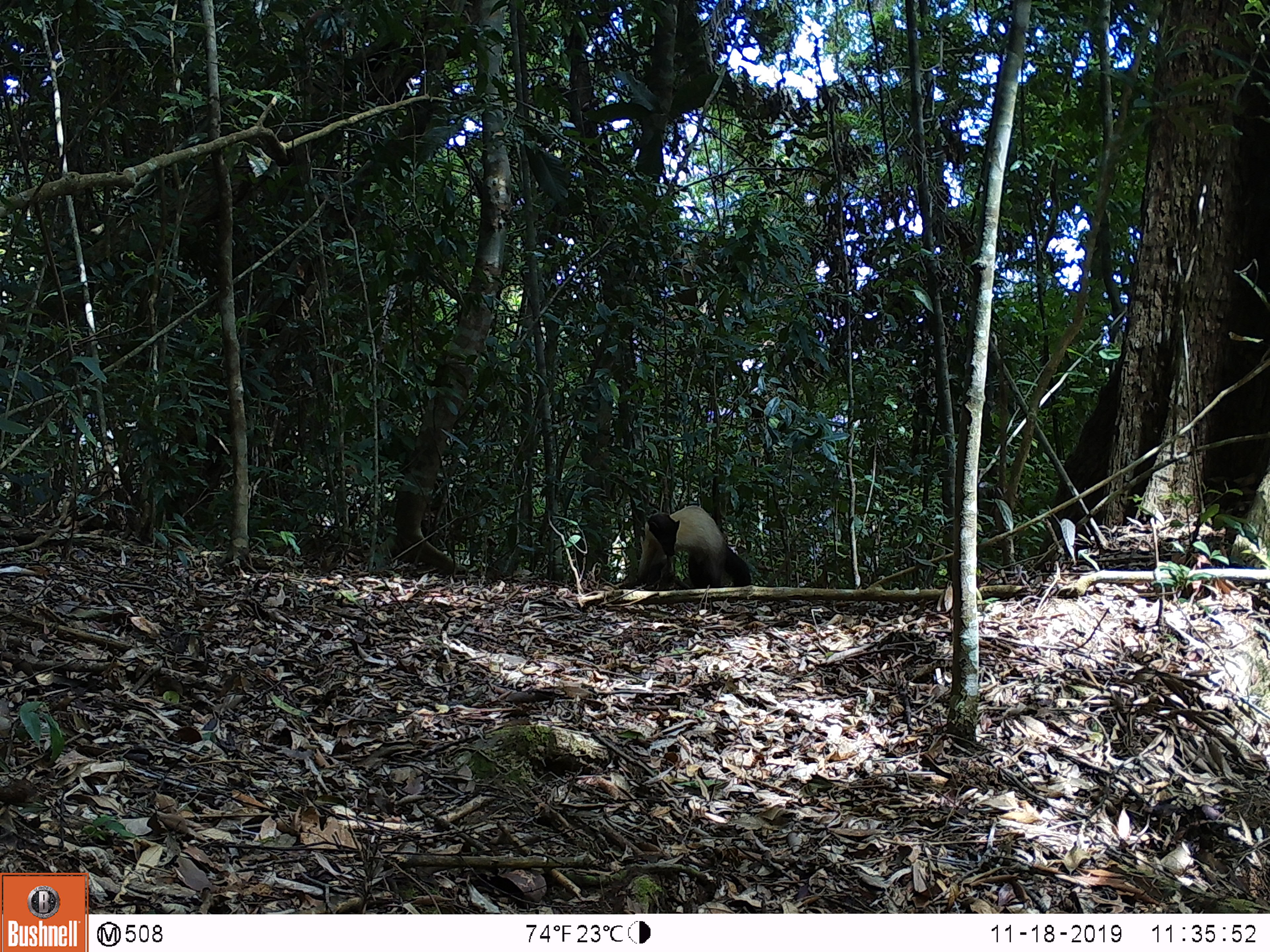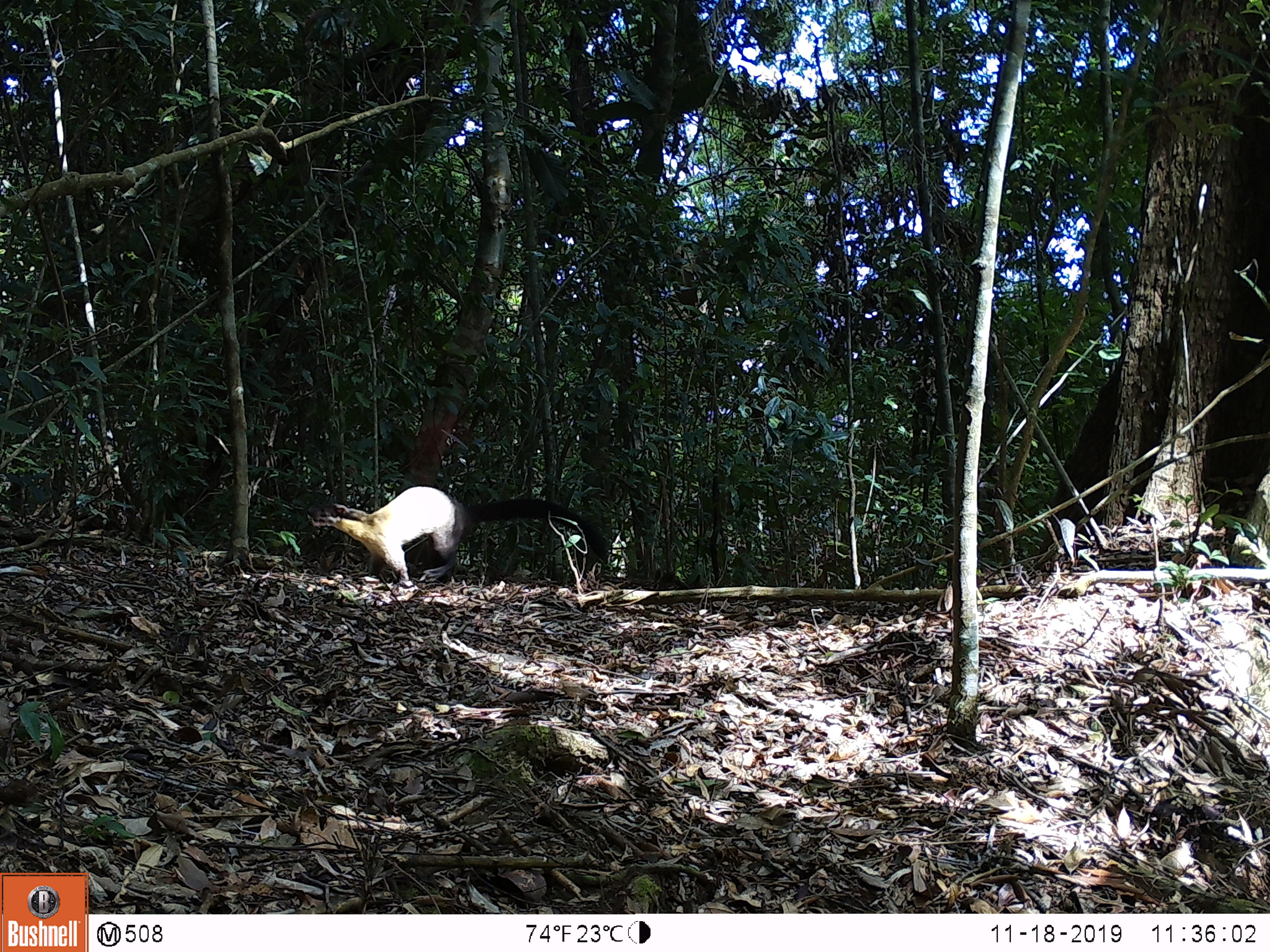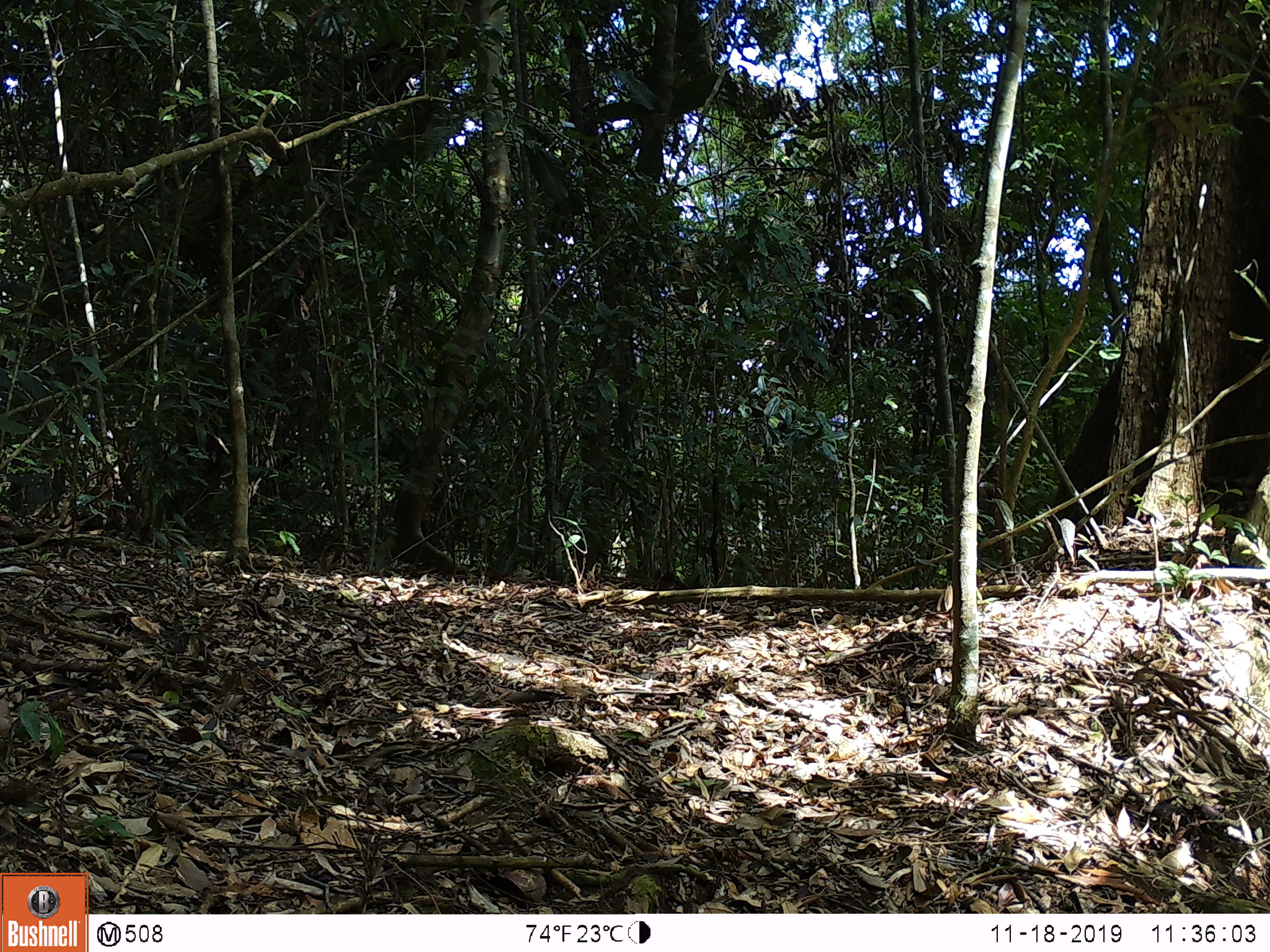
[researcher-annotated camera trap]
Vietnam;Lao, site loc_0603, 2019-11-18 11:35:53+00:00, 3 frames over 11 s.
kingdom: Animalia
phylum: Chordata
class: Mammalia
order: Carnivora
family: Mustelidae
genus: Martes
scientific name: Martes flavigula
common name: yellow-throated marten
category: yellow throated marten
Yellow throated marten (yellow-throated marten) (Martes flavigula). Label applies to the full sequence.